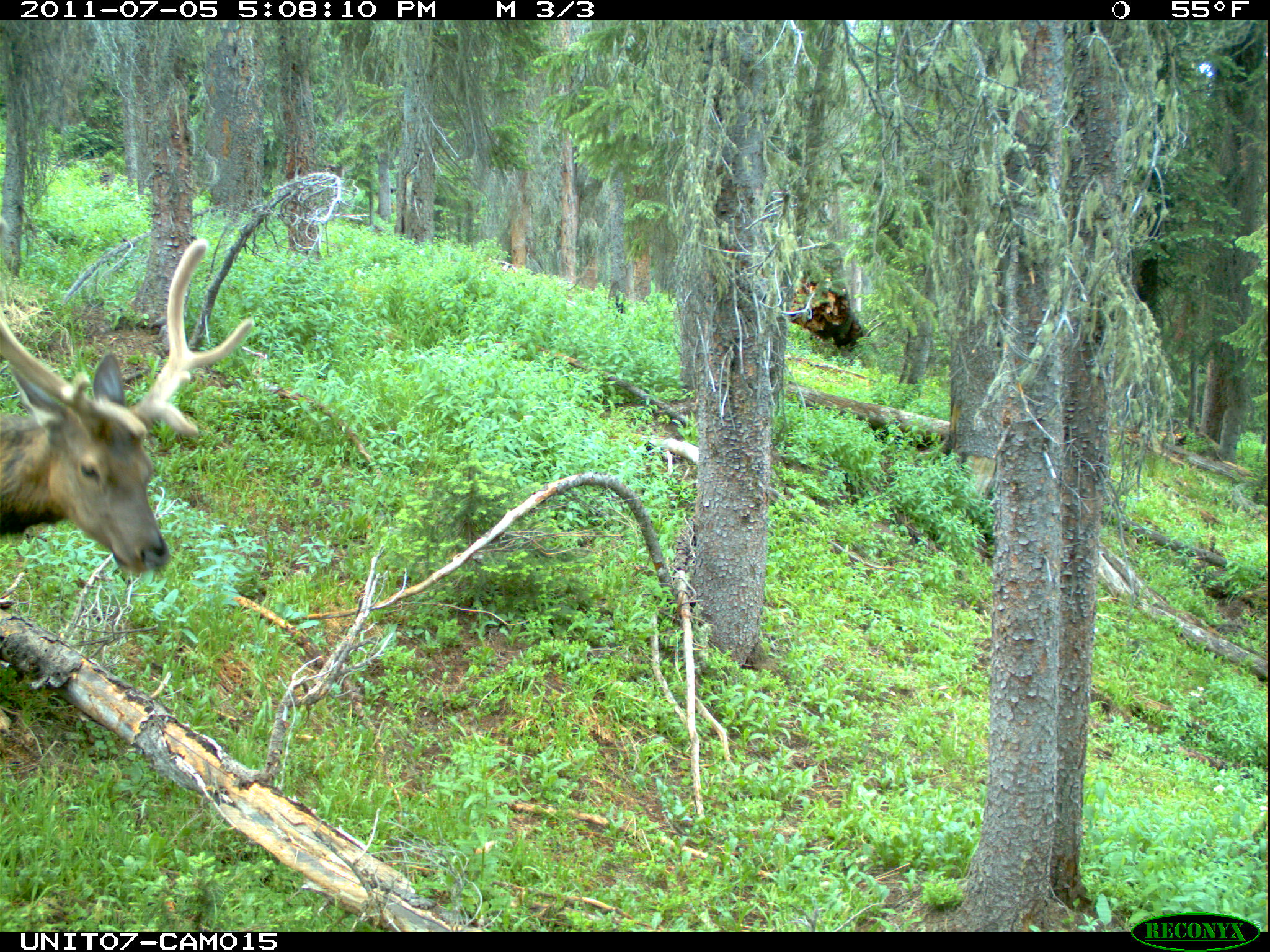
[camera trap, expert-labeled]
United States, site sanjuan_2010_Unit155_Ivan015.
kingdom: Animalia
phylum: Chordata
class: Mammalia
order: Artiodactyla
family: Cervidae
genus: Cervus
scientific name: Cervus elaphus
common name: red deer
Cervus elaphus (red deer).